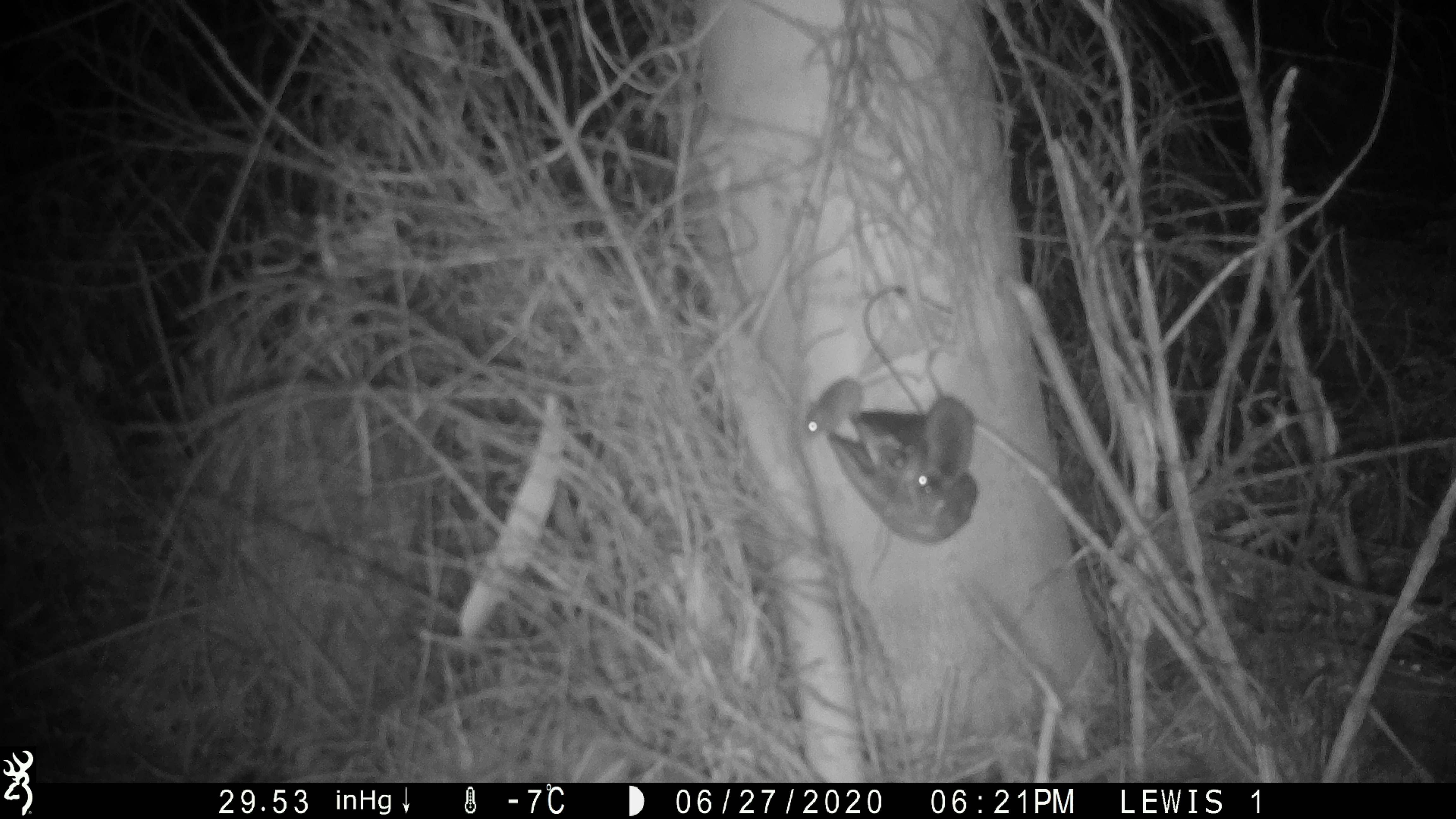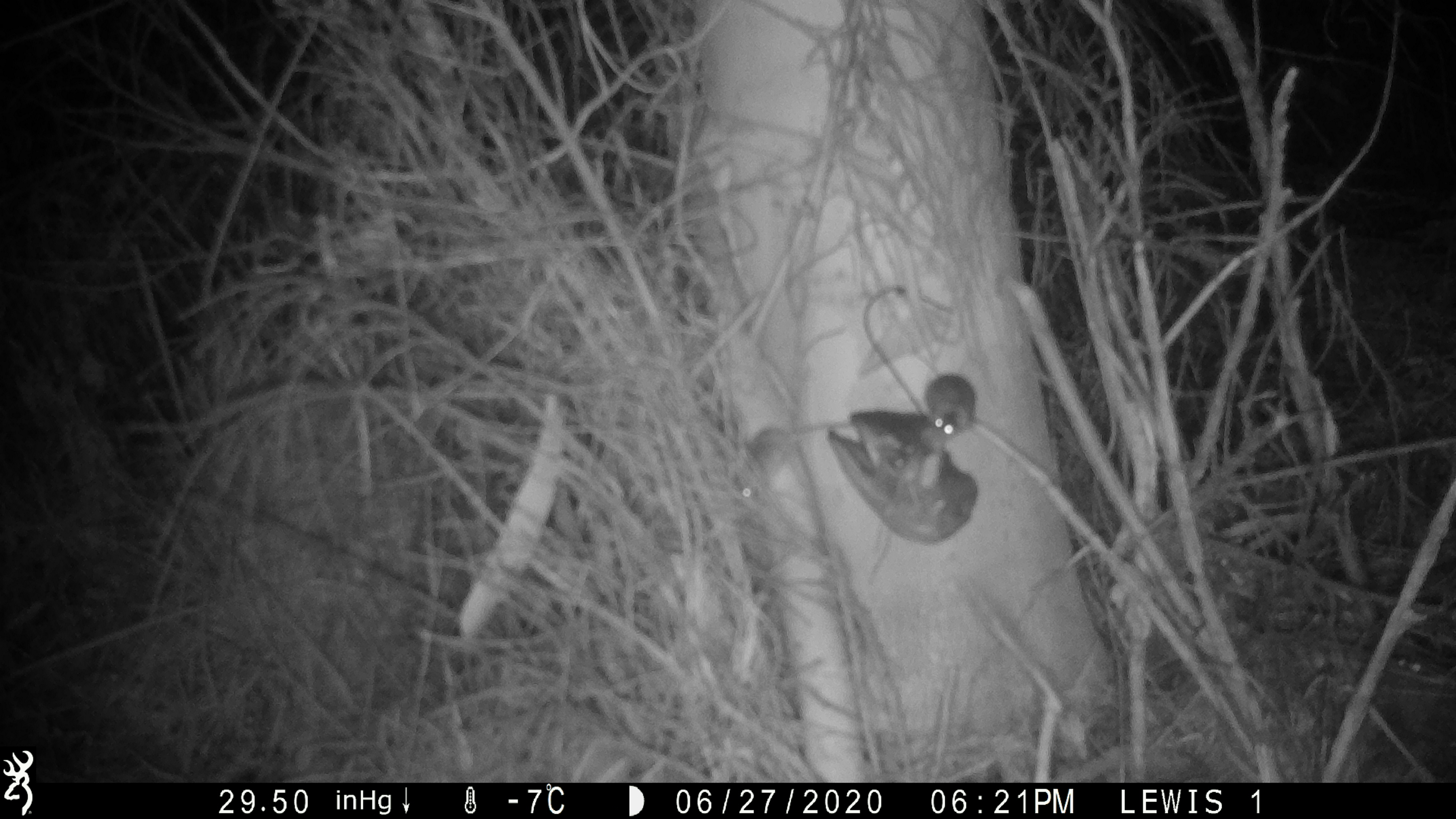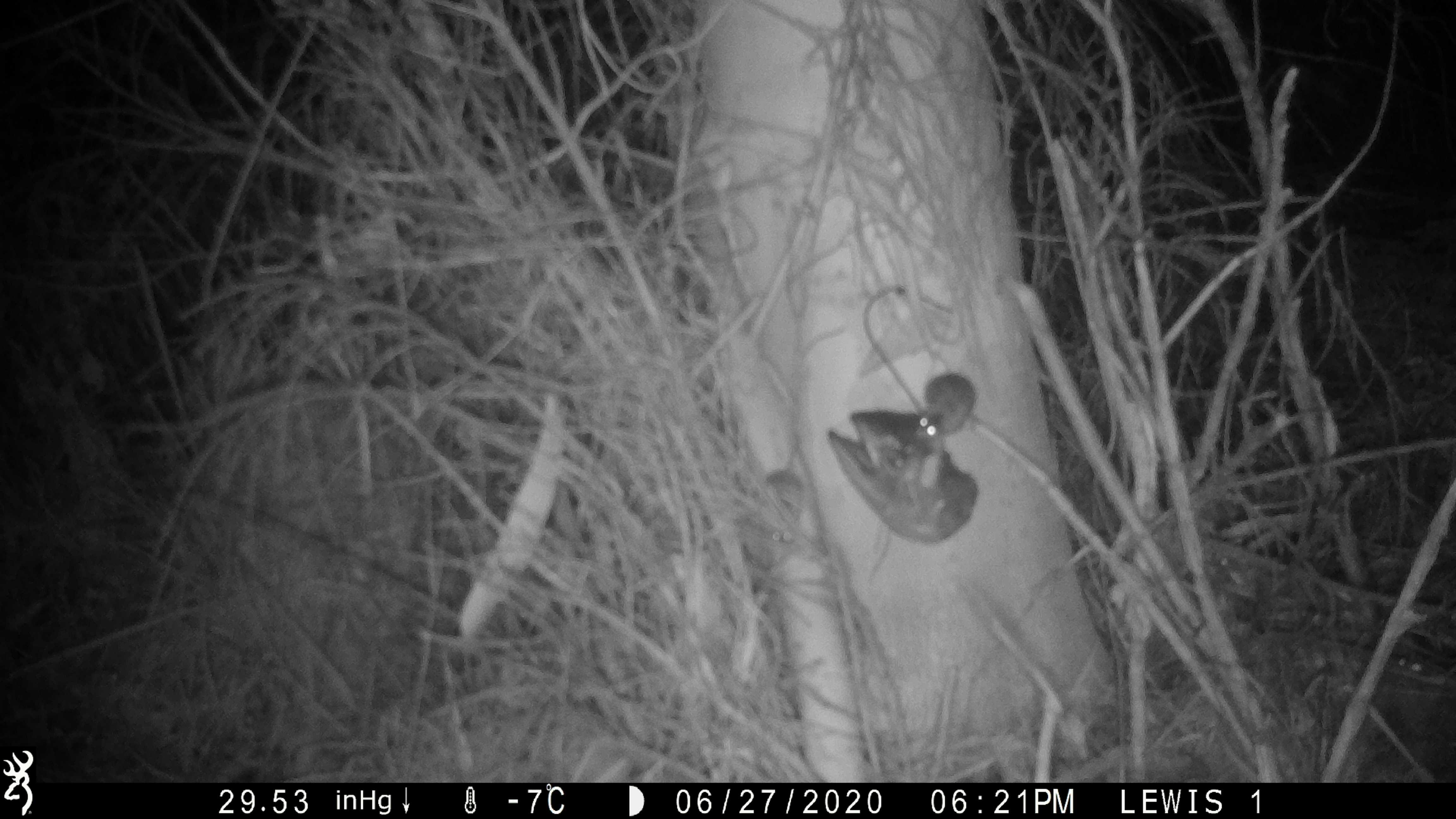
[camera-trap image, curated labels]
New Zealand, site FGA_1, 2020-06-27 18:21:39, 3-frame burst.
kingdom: Animalia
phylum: Chordata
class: Mammalia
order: Rodentia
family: Muridae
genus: Mus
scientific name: Mus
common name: mouse